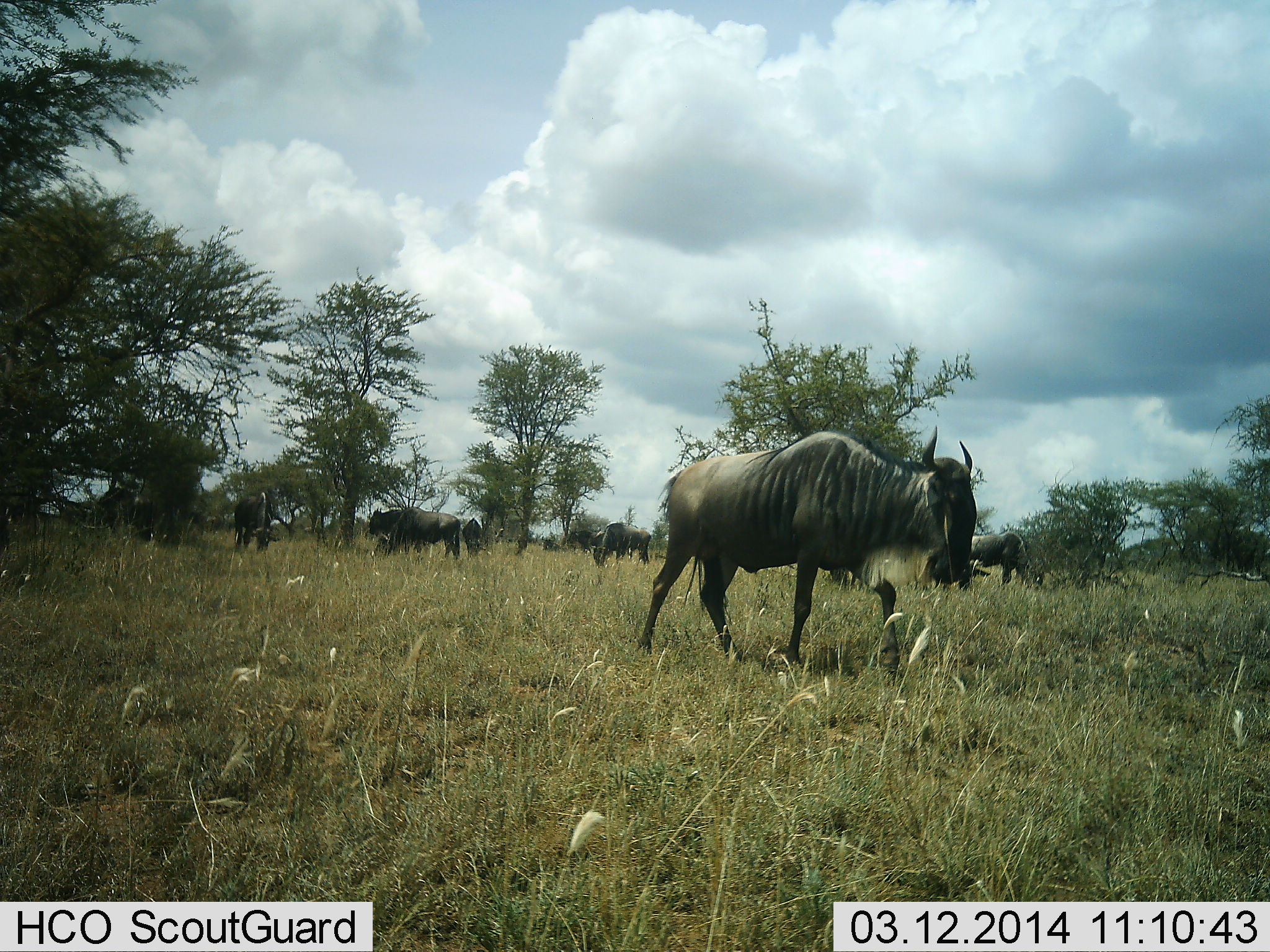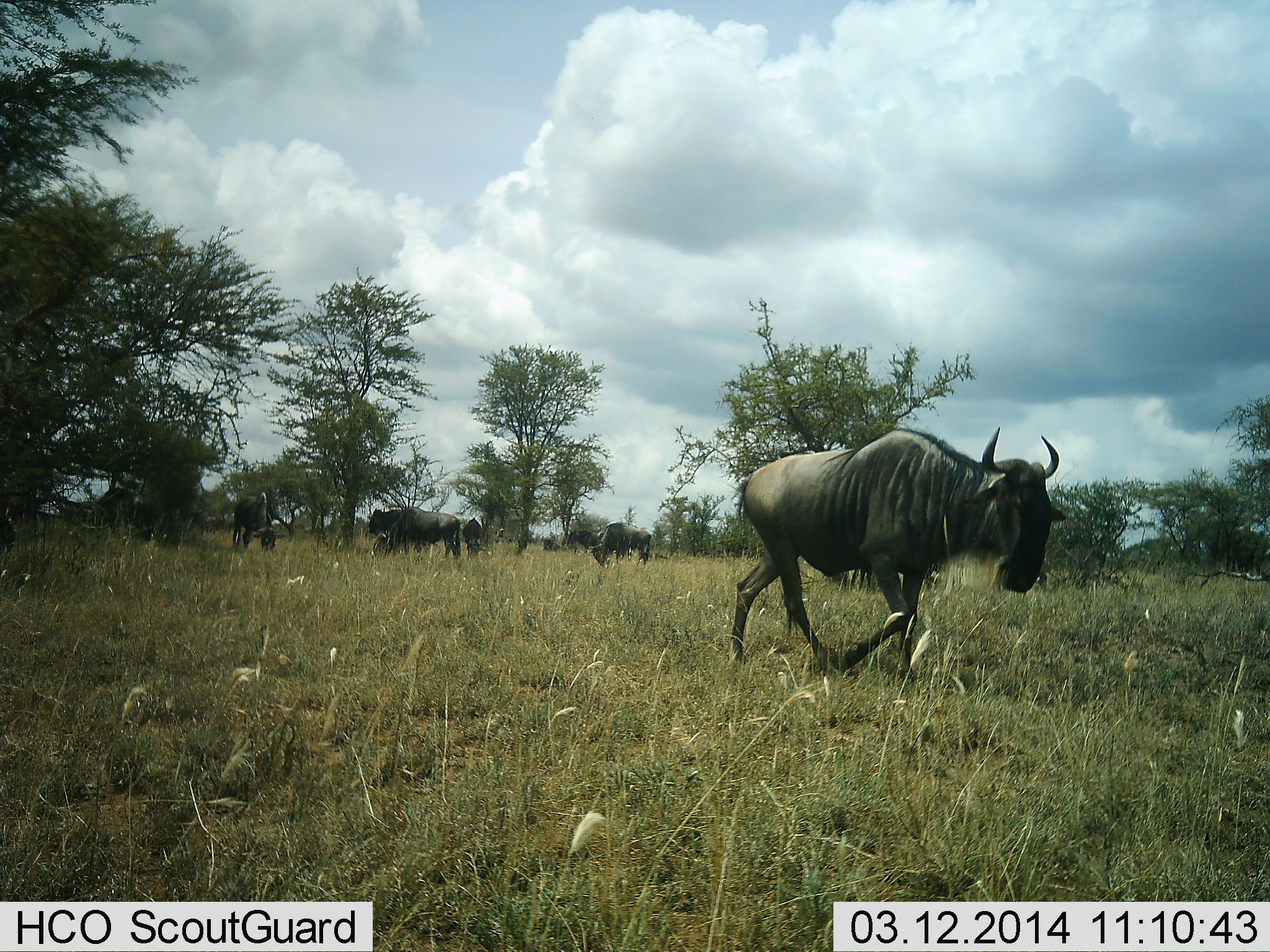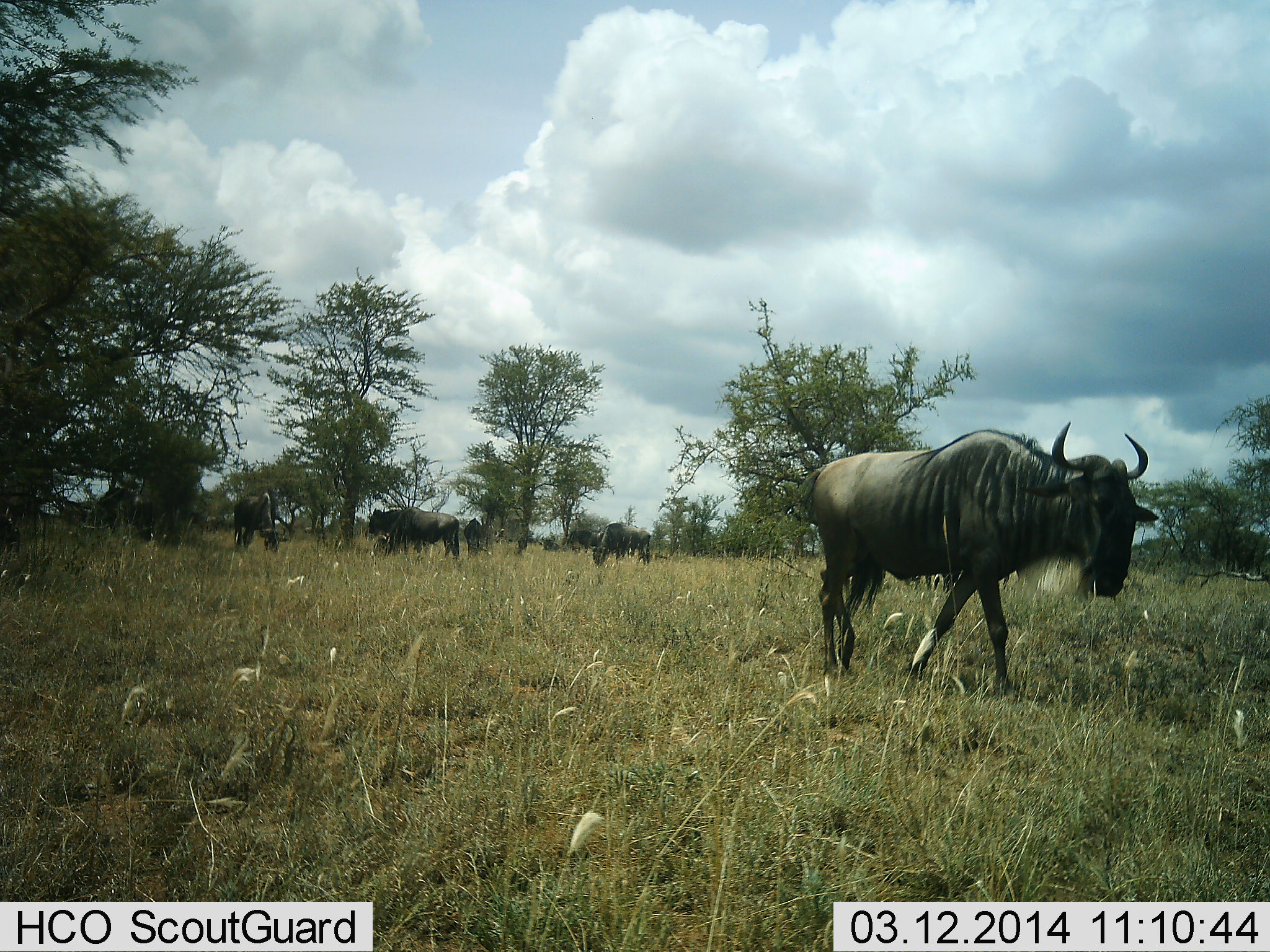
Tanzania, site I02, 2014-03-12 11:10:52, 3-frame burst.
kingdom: Animalia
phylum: Chordata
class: Mammalia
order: Artiodactyla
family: Bovidae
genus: Connochaetes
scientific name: Connochaetes taurinus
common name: blue wildebeest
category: wildebeest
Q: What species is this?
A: Wildebeest (blue wildebeest) (Connochaetes taurinus).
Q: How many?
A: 6.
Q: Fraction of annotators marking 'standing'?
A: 70%.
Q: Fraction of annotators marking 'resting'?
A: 10%.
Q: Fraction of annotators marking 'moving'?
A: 70%.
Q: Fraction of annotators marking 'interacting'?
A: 0%.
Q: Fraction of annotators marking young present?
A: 0%.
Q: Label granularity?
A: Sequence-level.